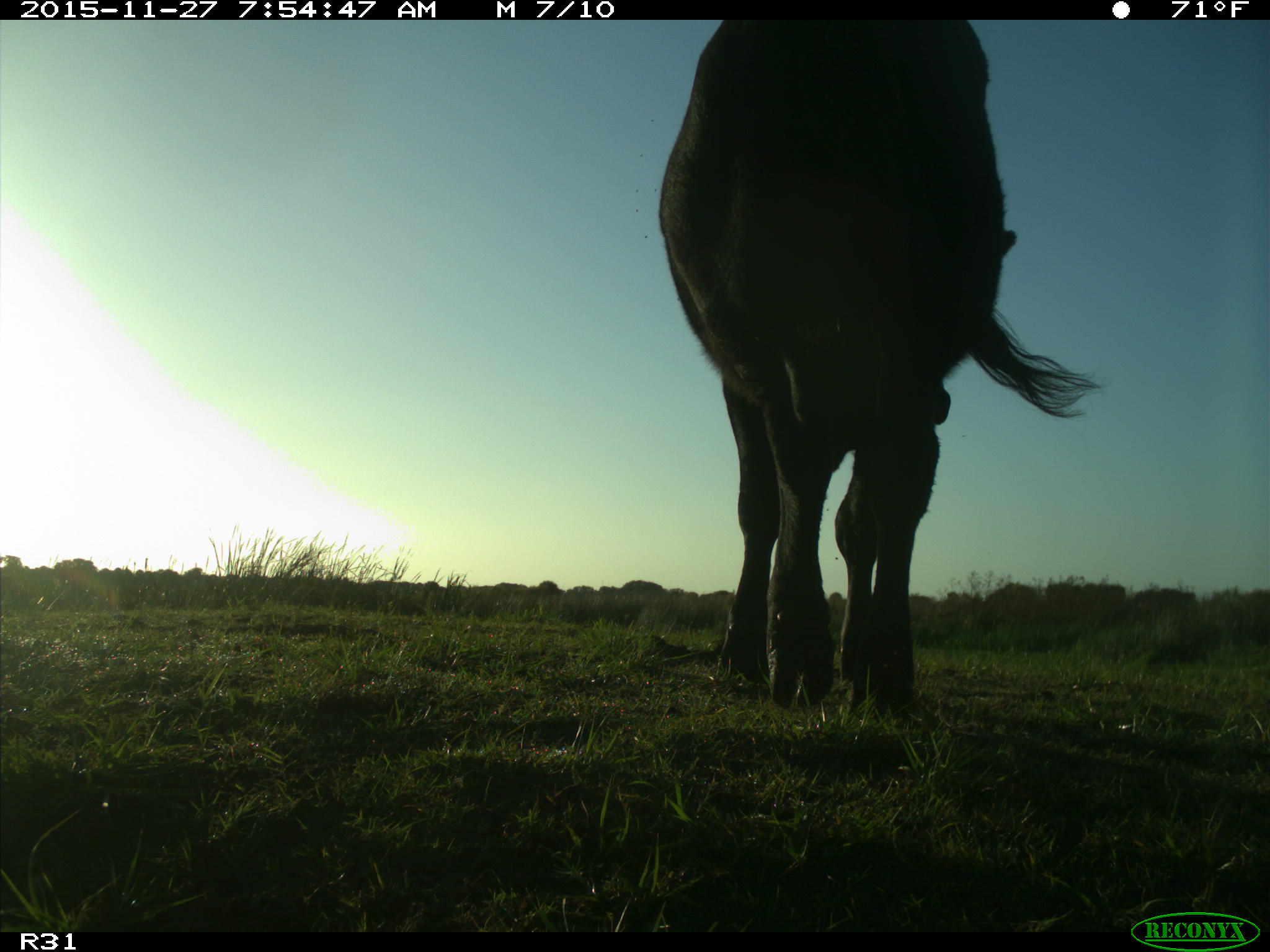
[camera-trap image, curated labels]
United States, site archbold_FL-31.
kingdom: Animalia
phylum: Chordata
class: Mammalia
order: Artiodactyla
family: Bovidae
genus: Bos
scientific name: Bos taurus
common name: domestic cow